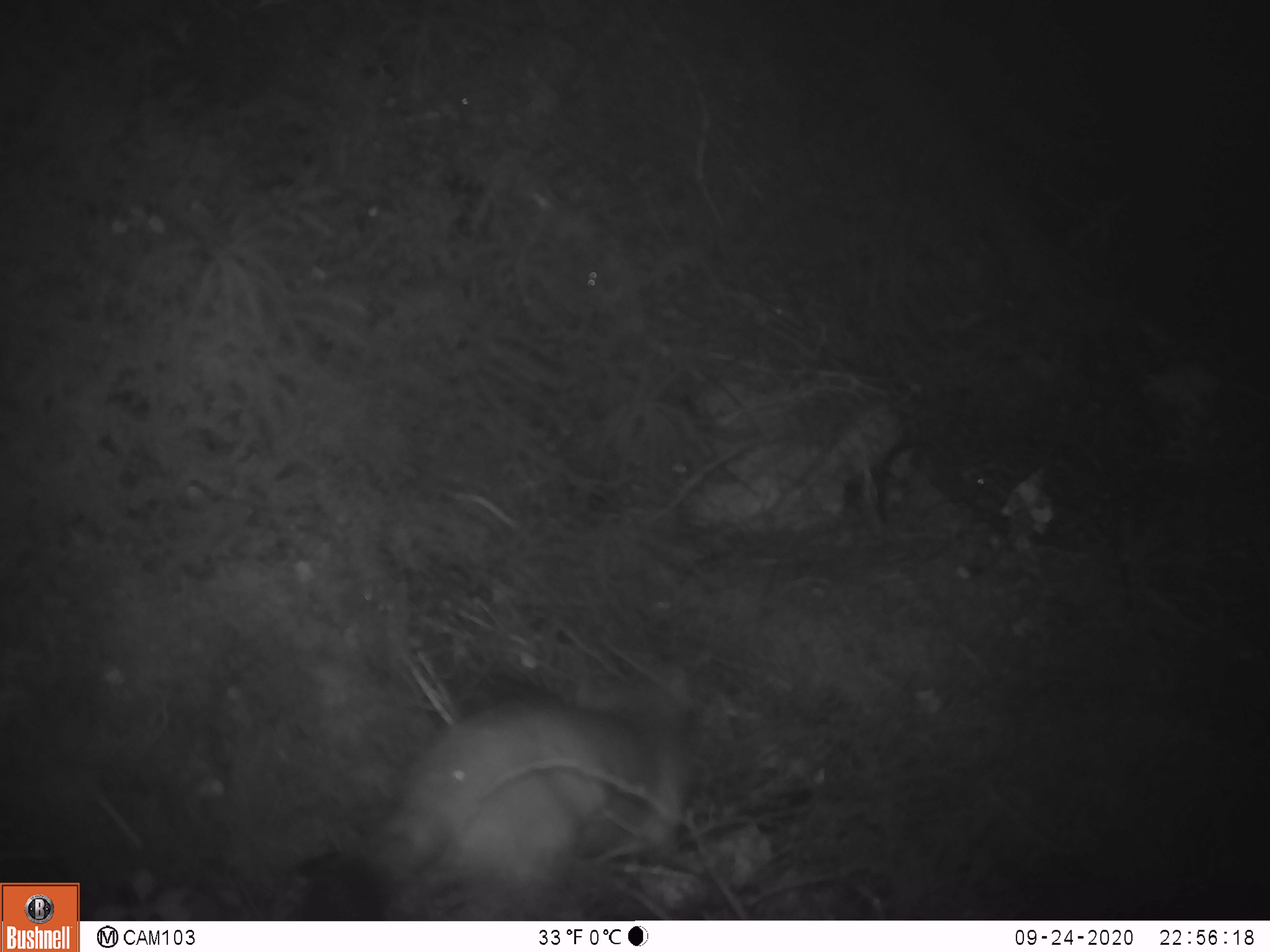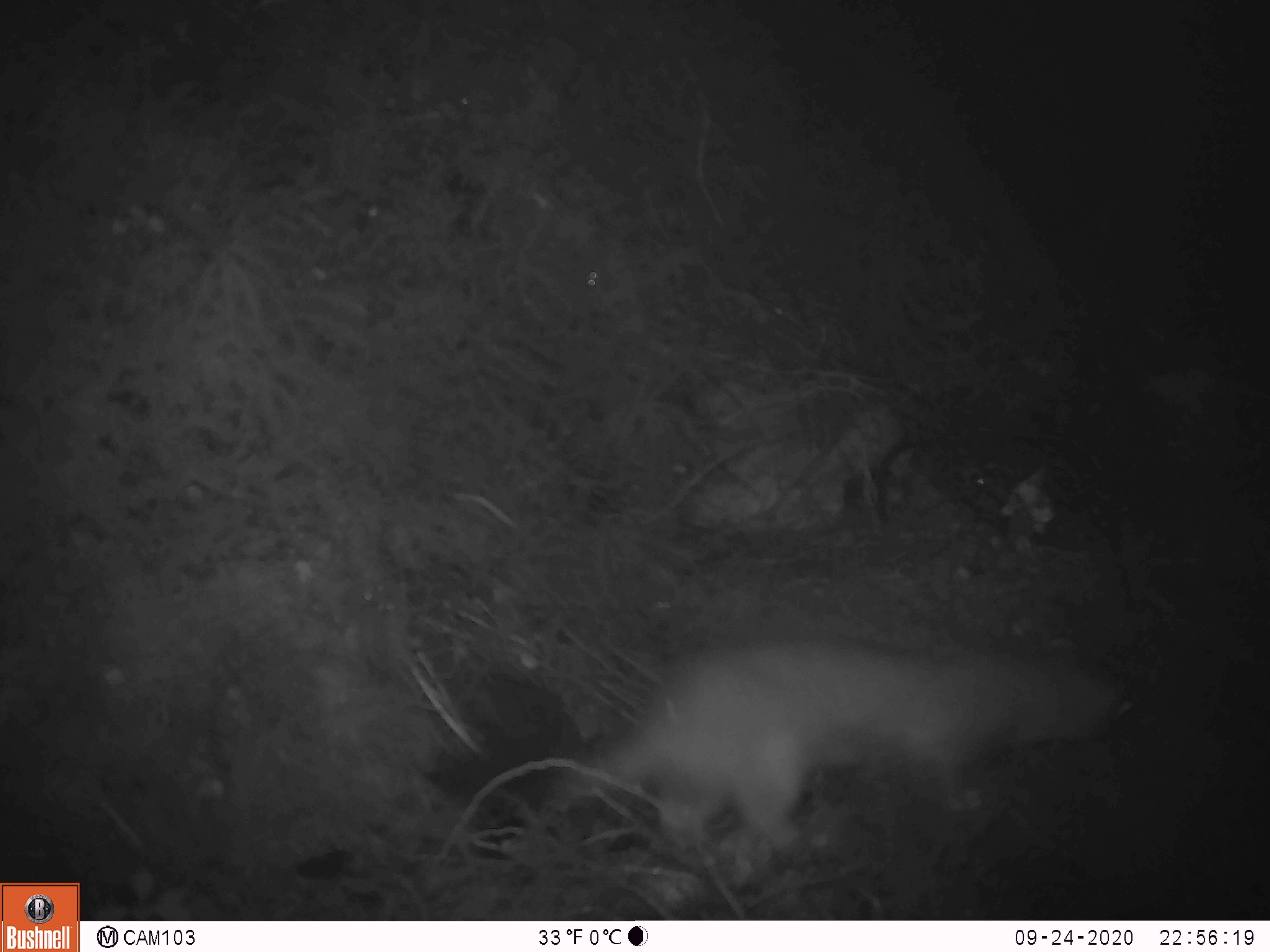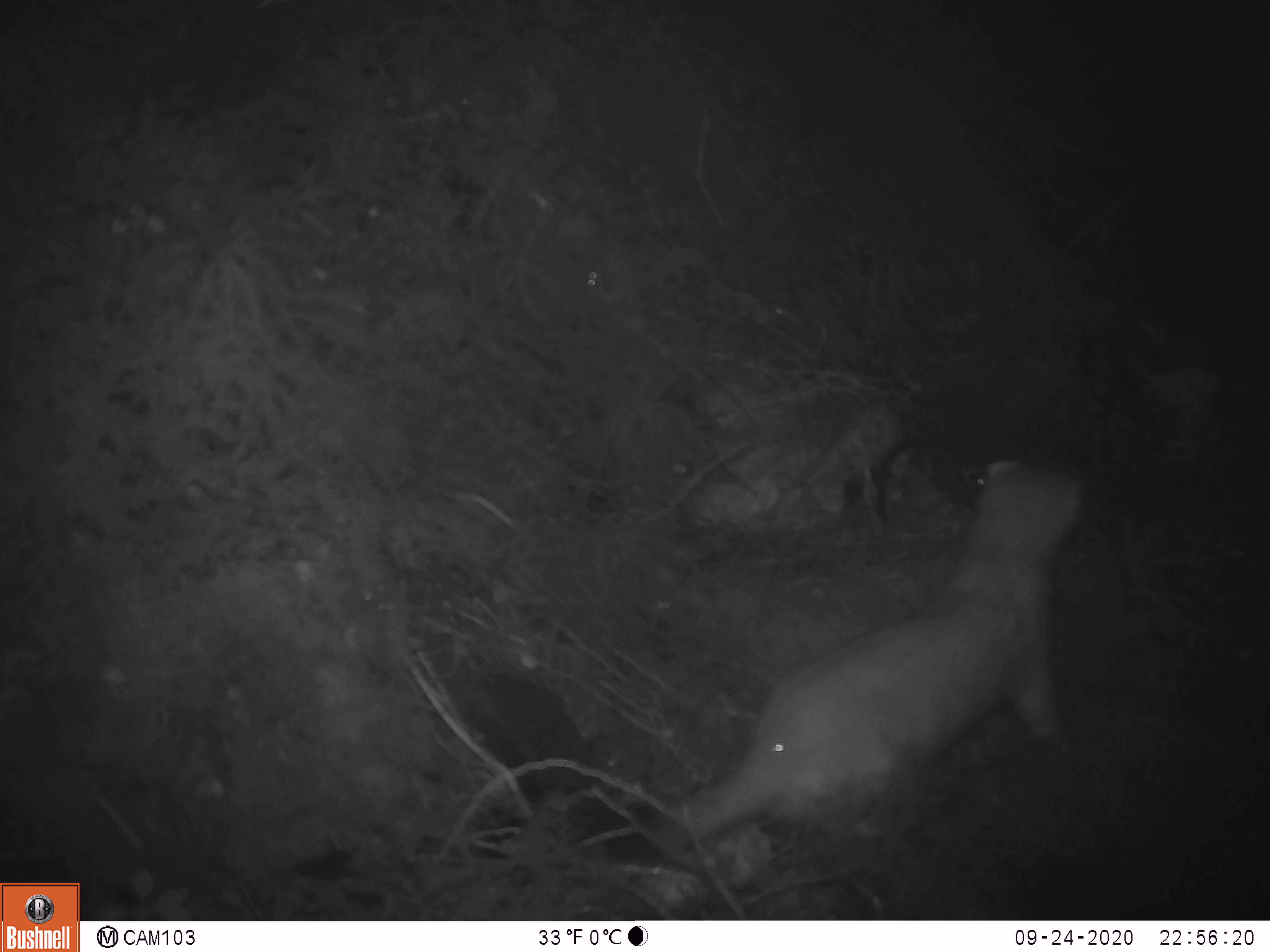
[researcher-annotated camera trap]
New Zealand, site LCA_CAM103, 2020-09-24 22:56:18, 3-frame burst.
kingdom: Animalia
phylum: Chordata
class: Mammalia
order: Carnivora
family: Mustelidae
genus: Mustela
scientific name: Mustela erminea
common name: stoat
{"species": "stoat (Mustela erminea)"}